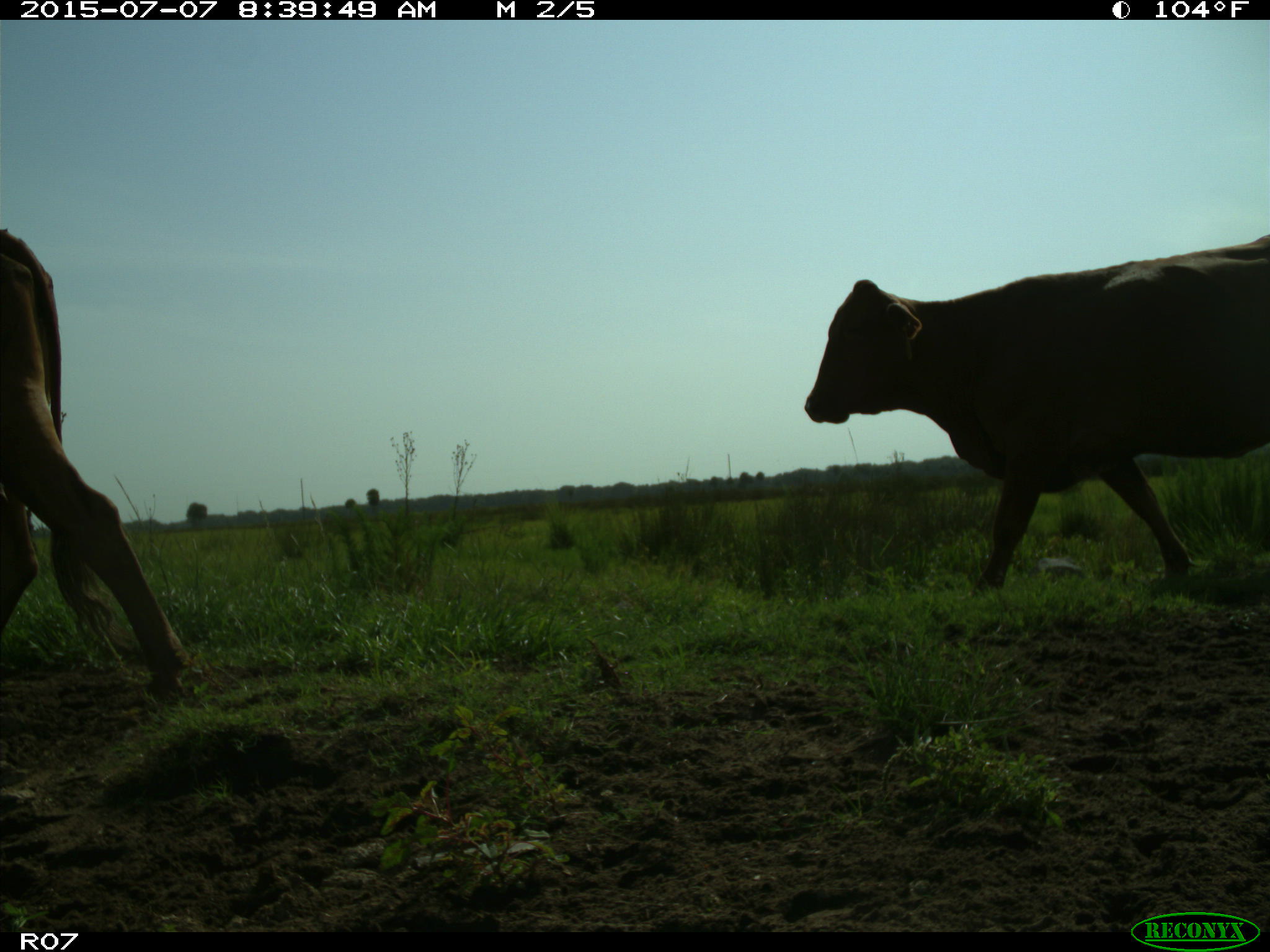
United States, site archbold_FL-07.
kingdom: Animalia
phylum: Chordata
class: Mammalia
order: Artiodactyla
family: Bovidae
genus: Bos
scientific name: Bos taurus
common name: domestic cow